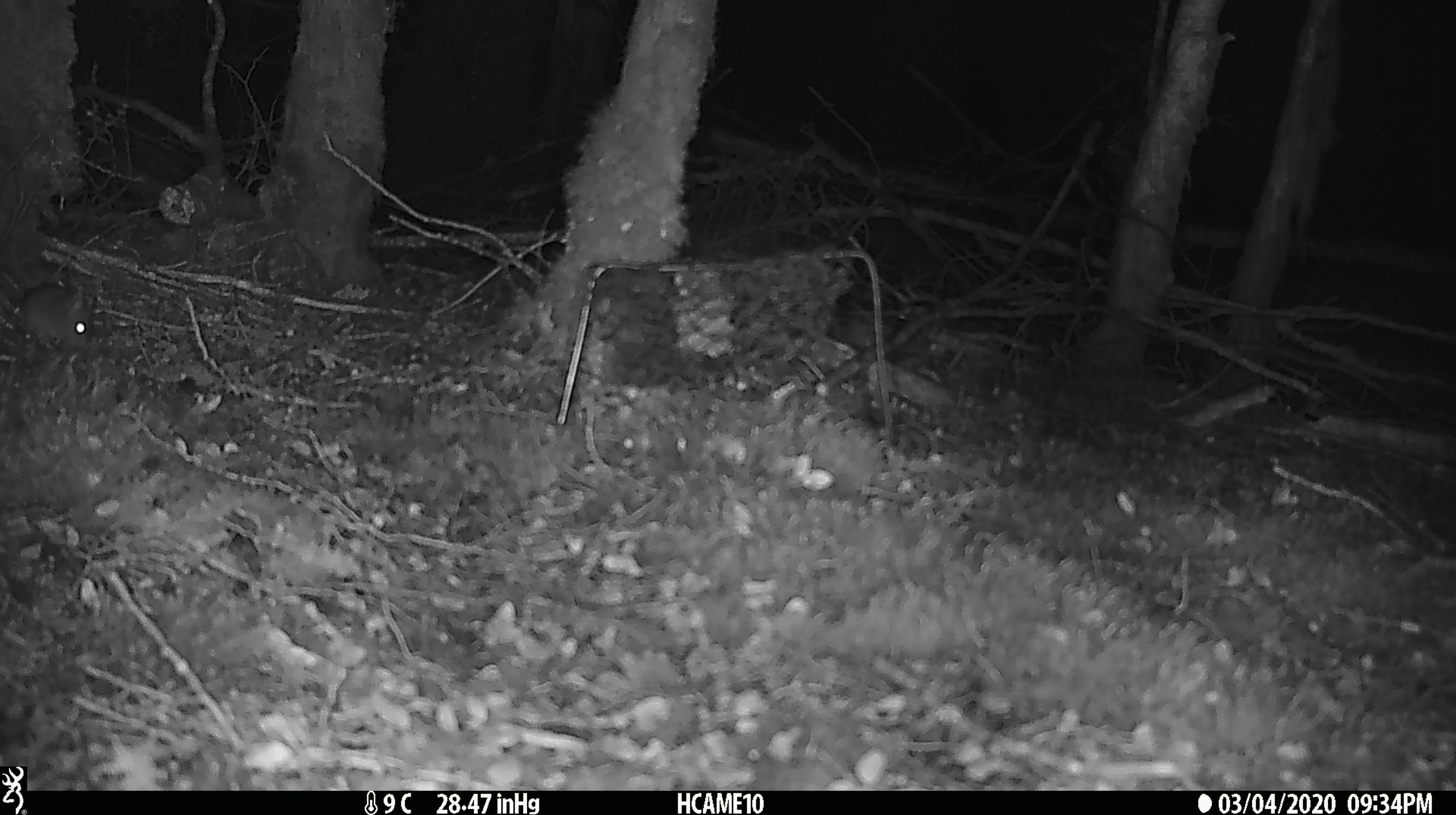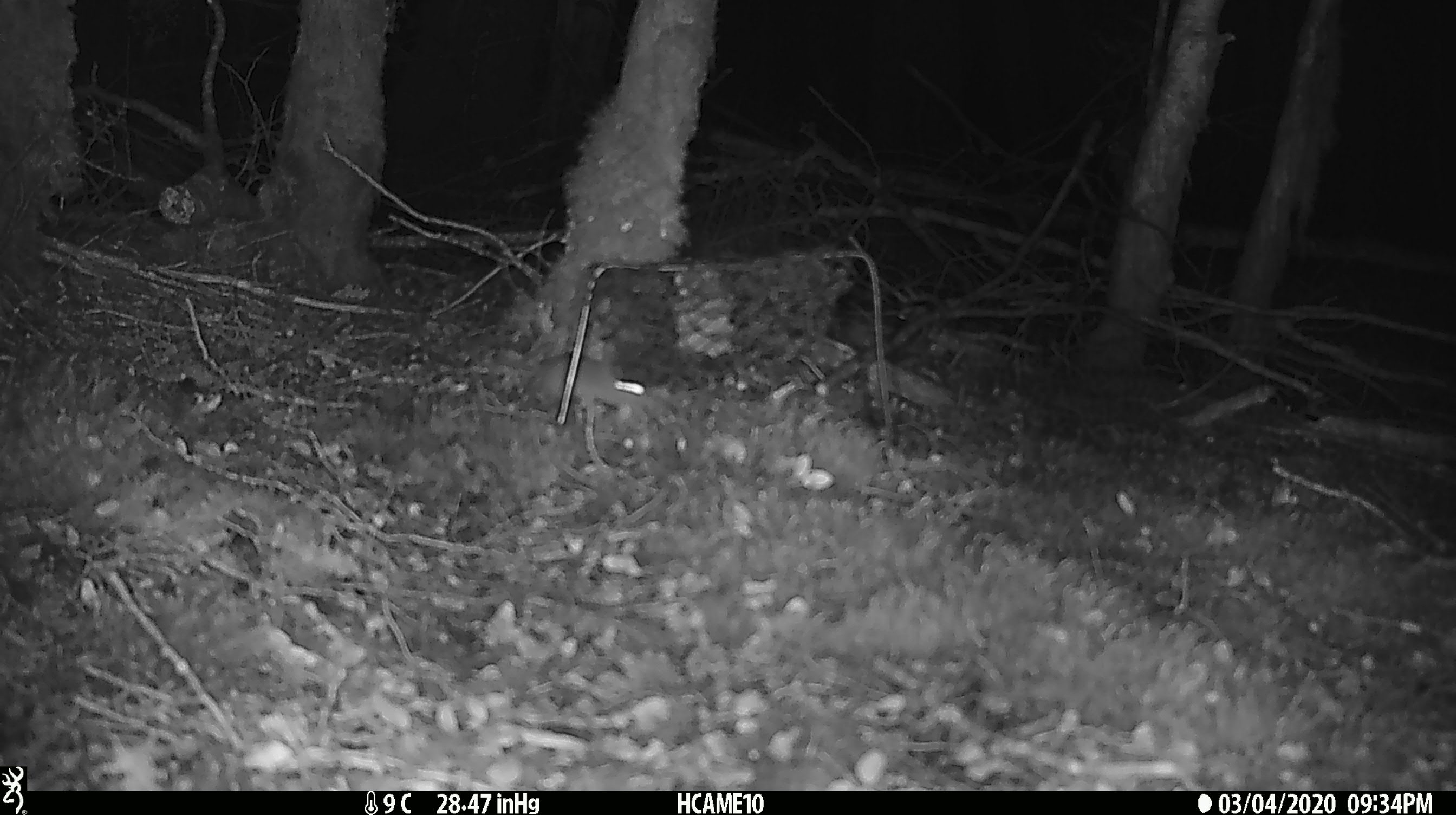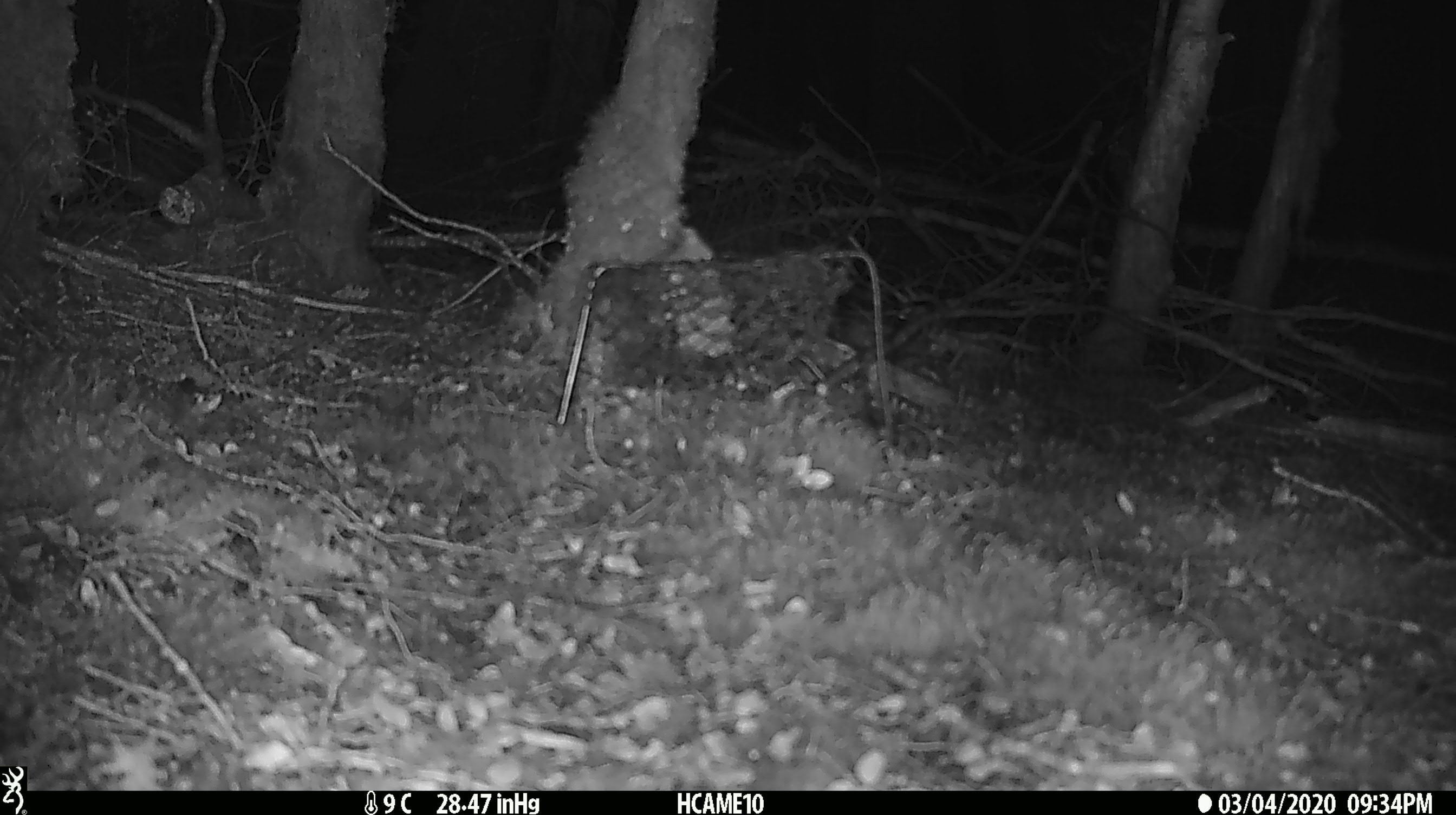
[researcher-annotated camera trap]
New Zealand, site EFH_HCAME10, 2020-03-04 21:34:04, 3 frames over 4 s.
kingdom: Animalia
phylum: Chordata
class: Mammalia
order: Rodentia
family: Muridae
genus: Mus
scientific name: Mus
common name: mouse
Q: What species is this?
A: Mouse (Mus).